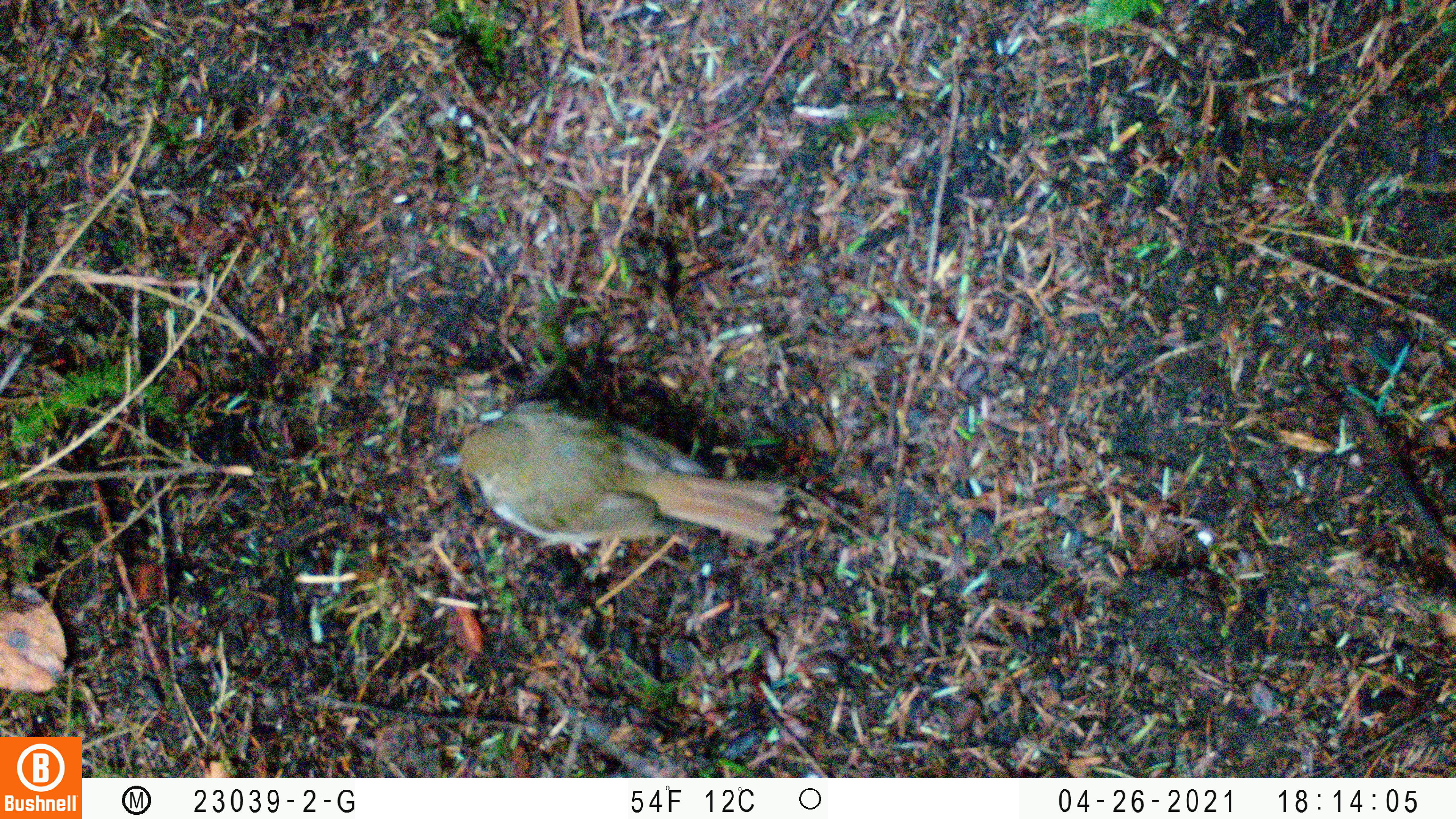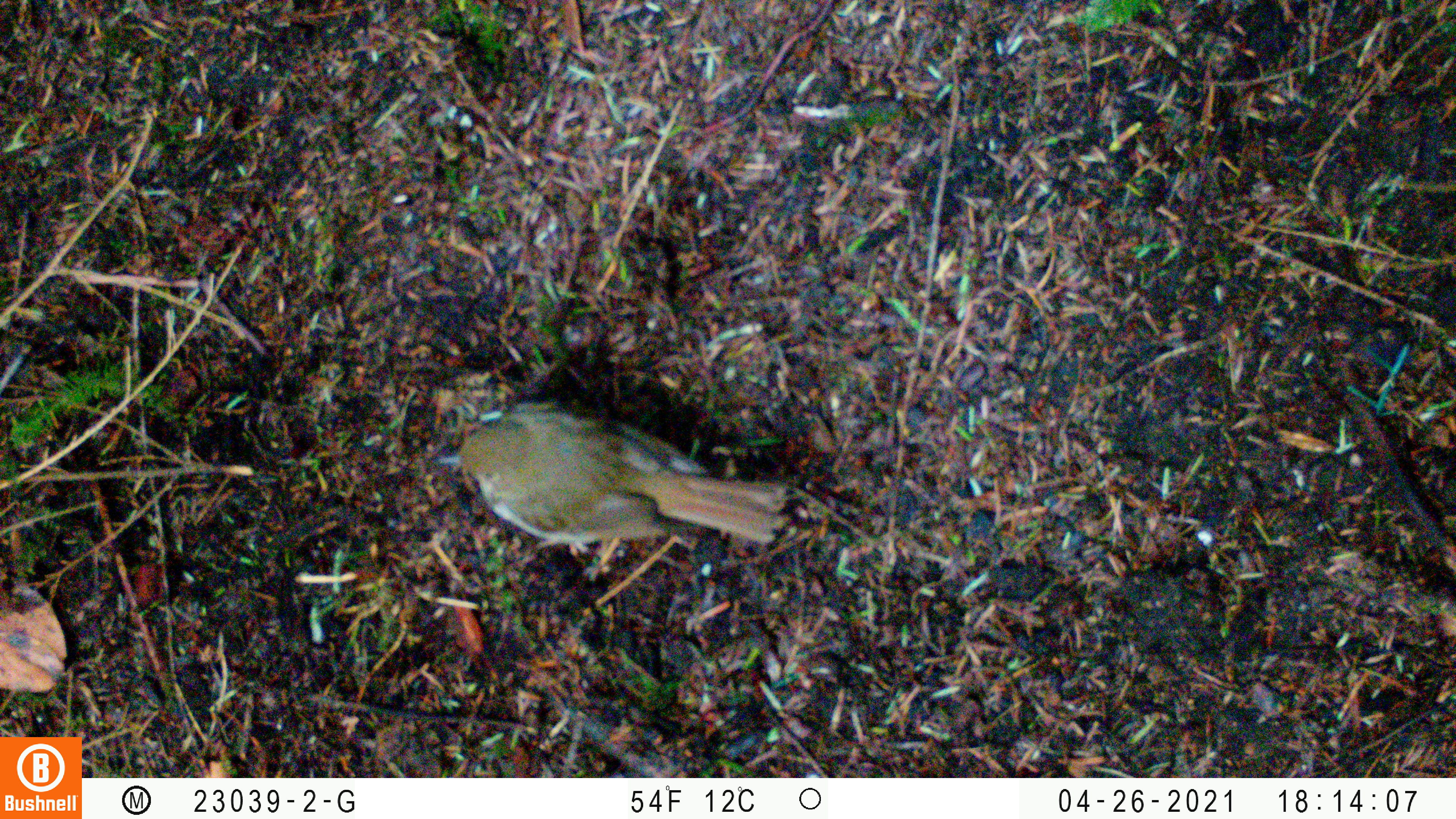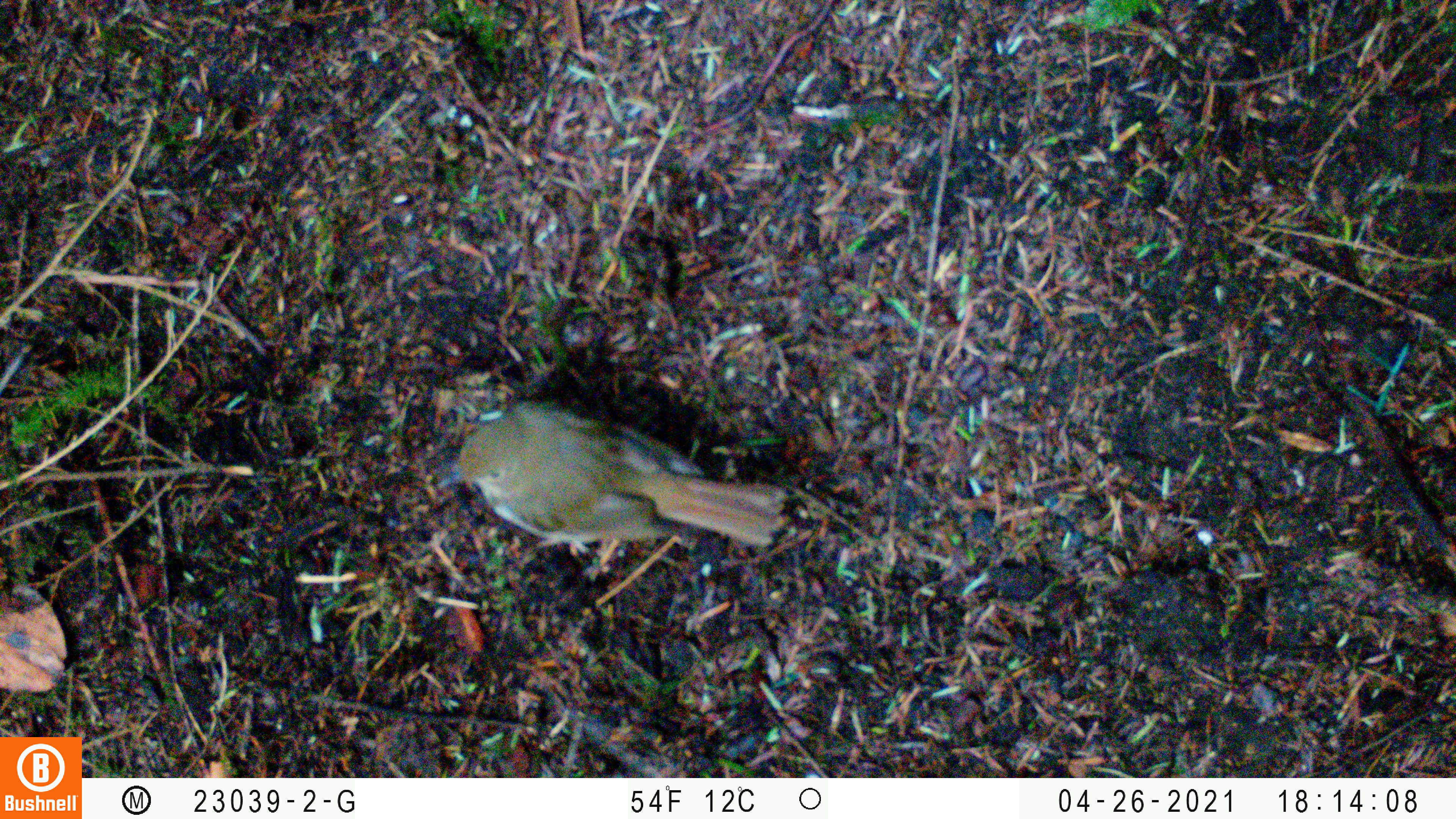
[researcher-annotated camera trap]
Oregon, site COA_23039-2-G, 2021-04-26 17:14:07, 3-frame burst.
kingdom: Animalia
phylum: Chordata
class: Aves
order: Passeriformes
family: Turdidae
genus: Catharus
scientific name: Catharus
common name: brown thrushes and nightingale-thrushes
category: catharus species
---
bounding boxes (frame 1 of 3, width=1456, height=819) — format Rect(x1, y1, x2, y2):
catharus species: Rect(423, 386, 804, 604)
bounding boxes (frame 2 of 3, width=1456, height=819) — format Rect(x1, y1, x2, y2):
catharus species: Rect(416, 381, 837, 591)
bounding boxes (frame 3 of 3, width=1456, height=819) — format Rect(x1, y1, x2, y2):
catharus species: Rect(404, 370, 800, 591)